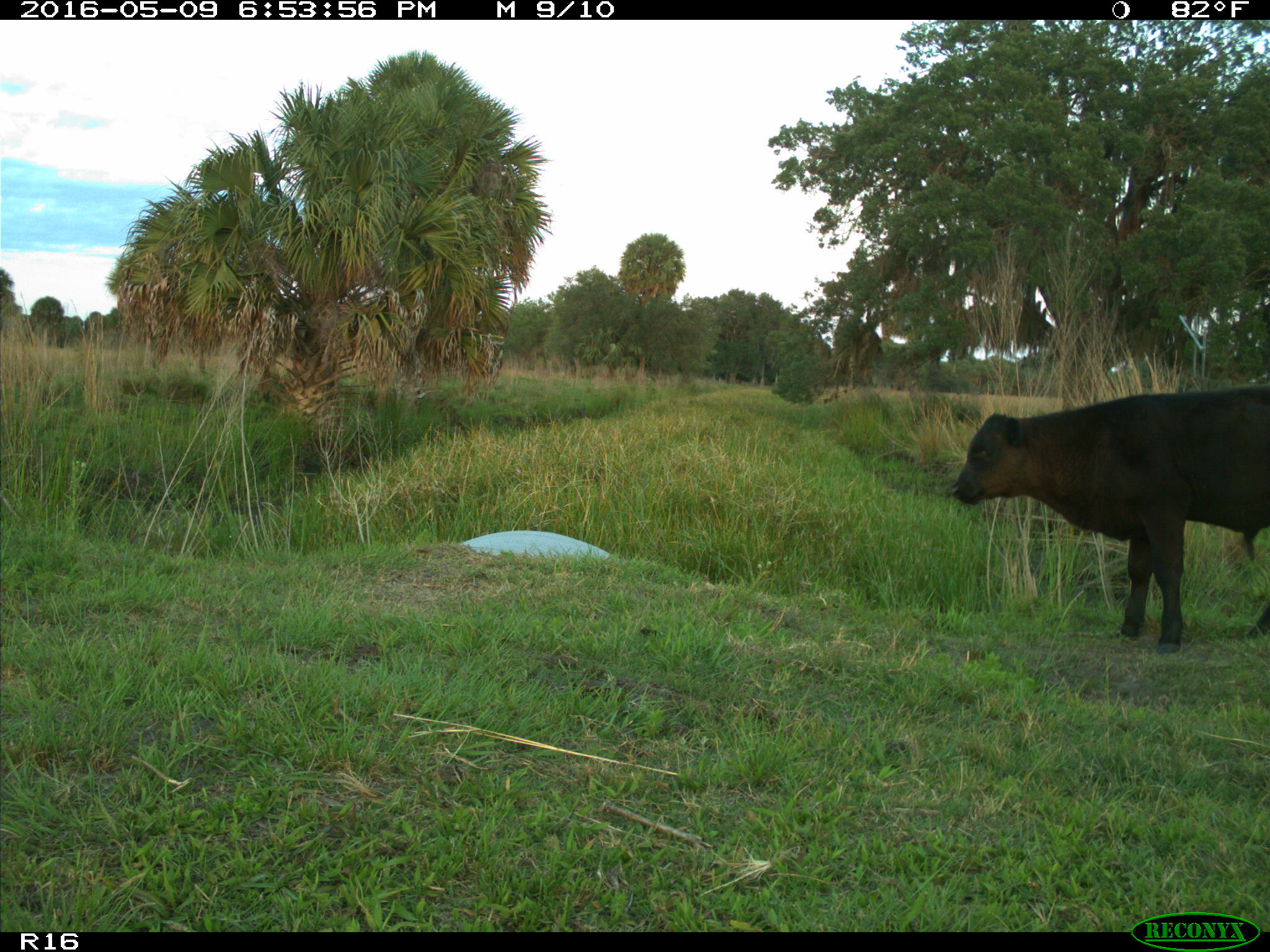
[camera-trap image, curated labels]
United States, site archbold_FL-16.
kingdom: Animalia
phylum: Chordata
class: Mammalia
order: Artiodactyla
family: Bovidae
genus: Bos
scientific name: Bos taurus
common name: domestic cow